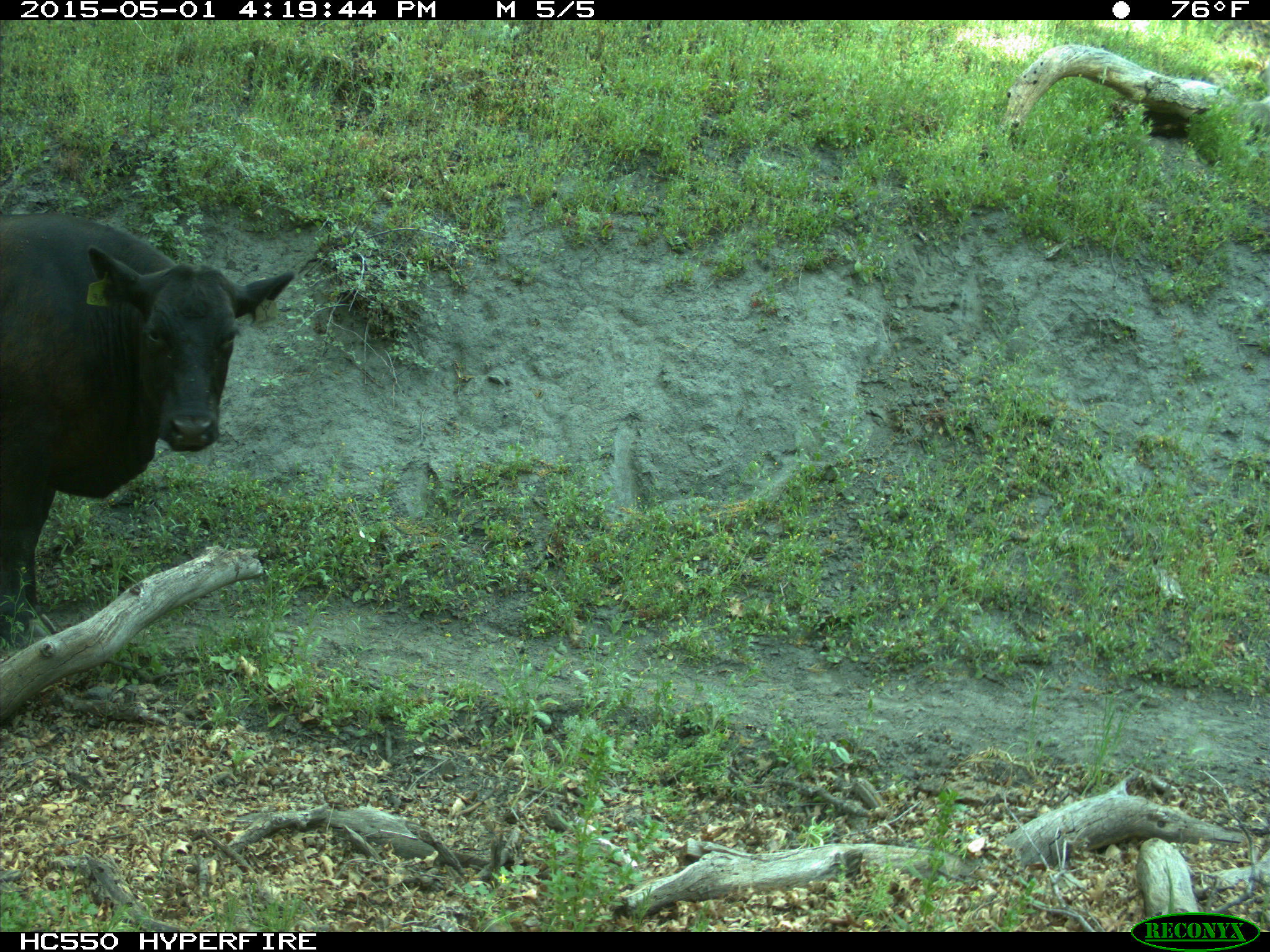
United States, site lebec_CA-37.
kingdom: Animalia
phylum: Chordata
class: Mammalia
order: Artiodactyla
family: Bovidae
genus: Bos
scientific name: Bos taurus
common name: domestic cow